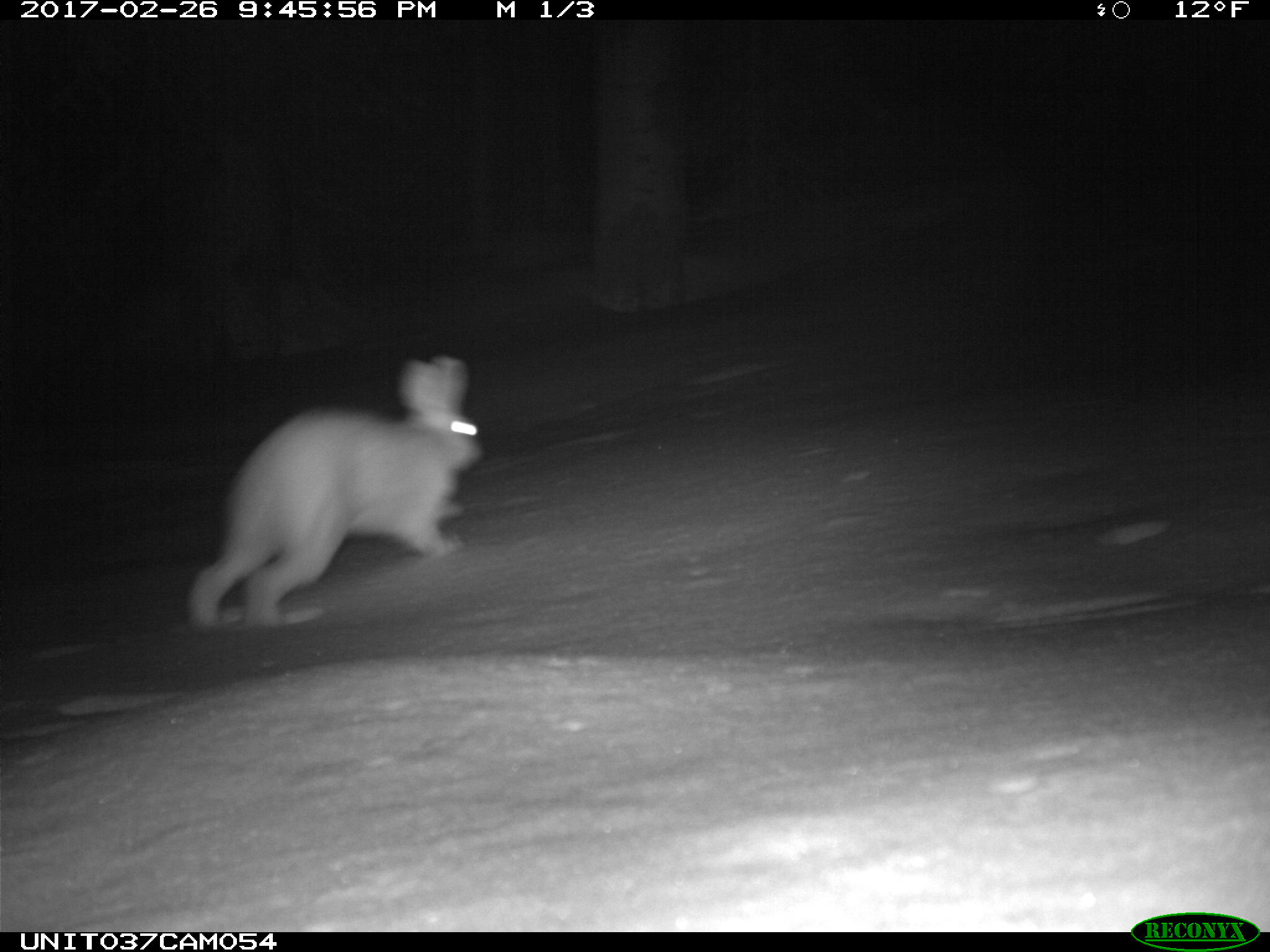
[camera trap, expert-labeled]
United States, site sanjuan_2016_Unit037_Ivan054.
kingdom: Animalia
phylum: Chordata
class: Mammalia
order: Lagomorpha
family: Leporidae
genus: Lepus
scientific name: Lepus americanus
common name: snowshoe hare